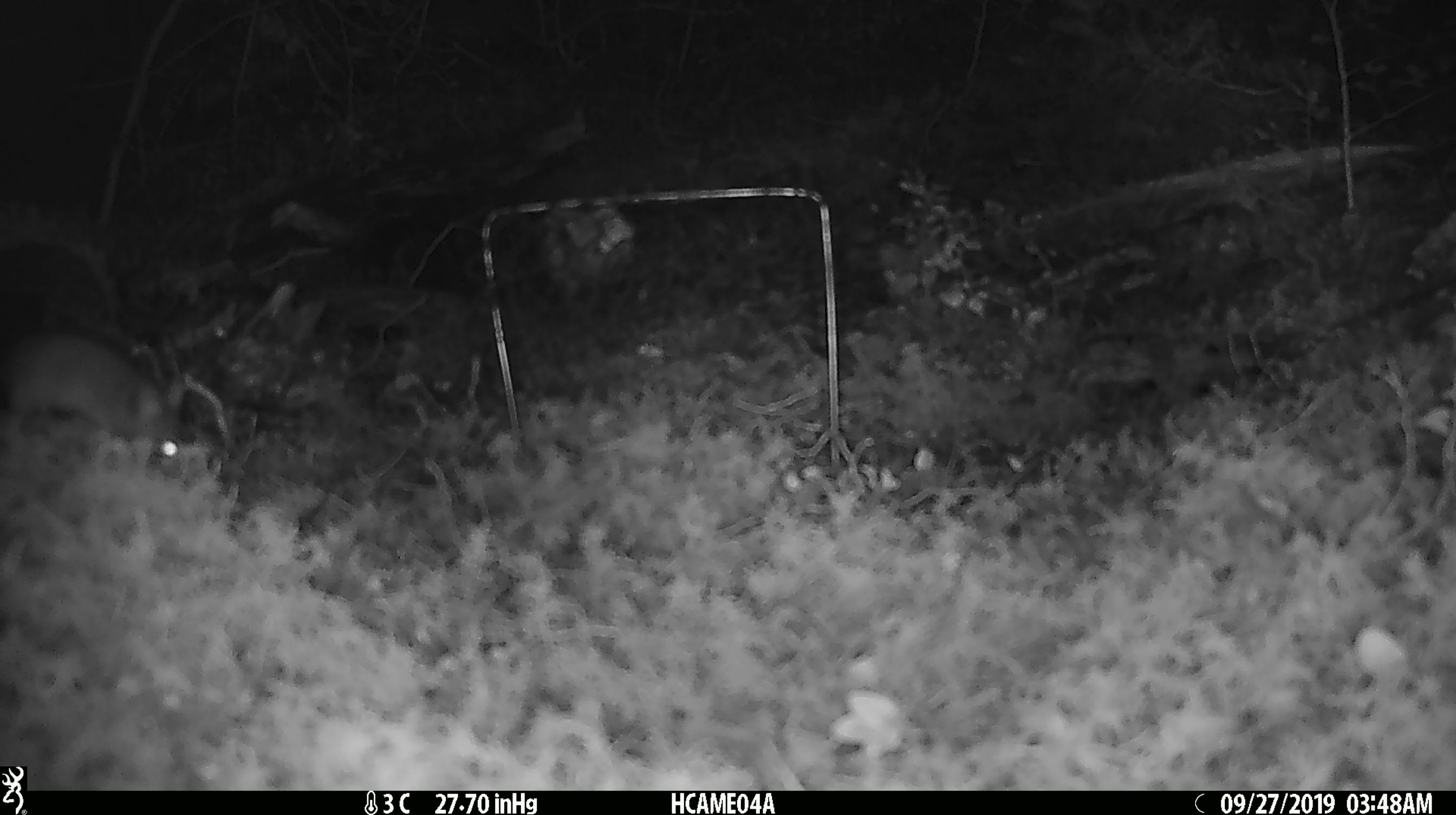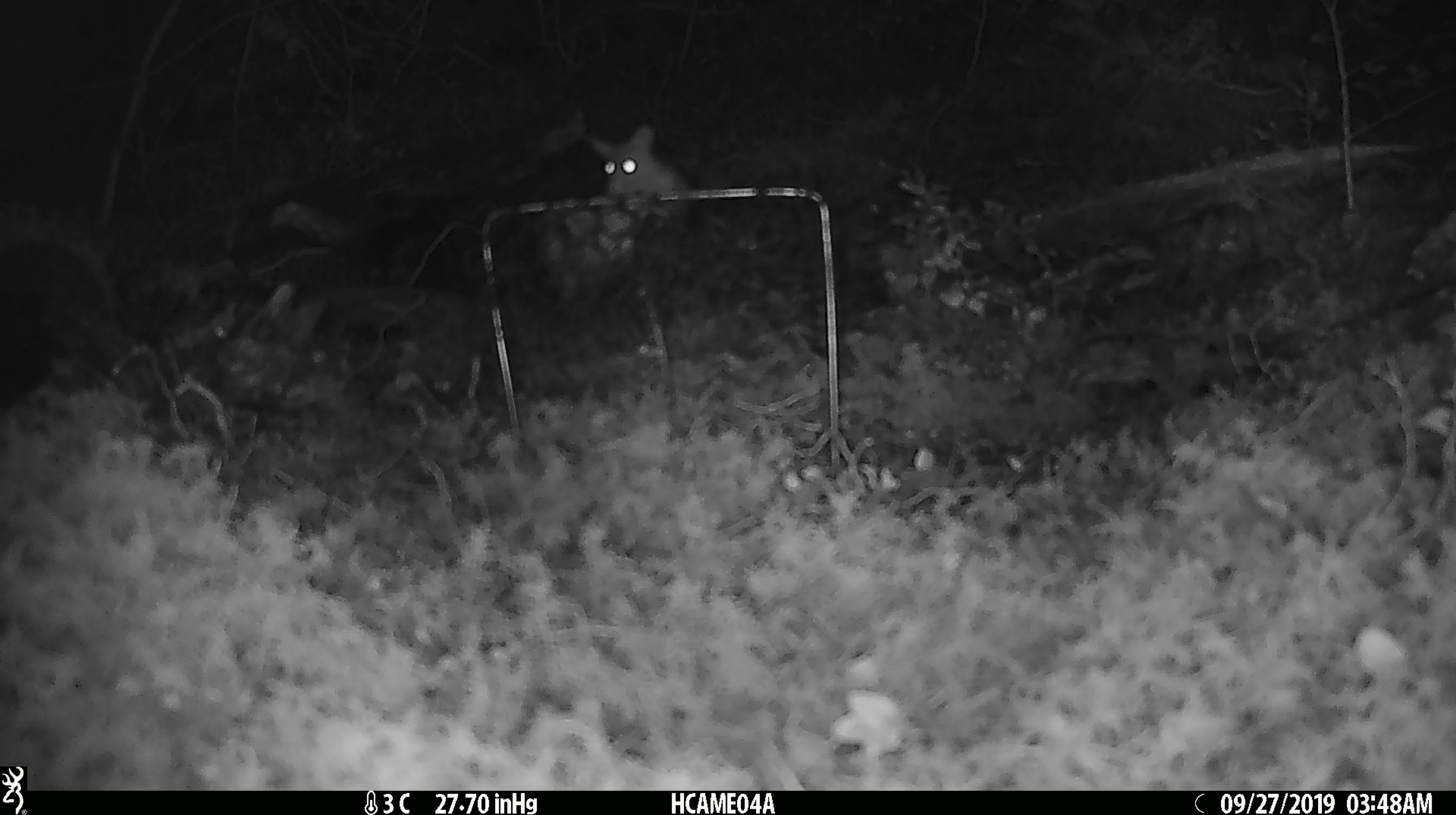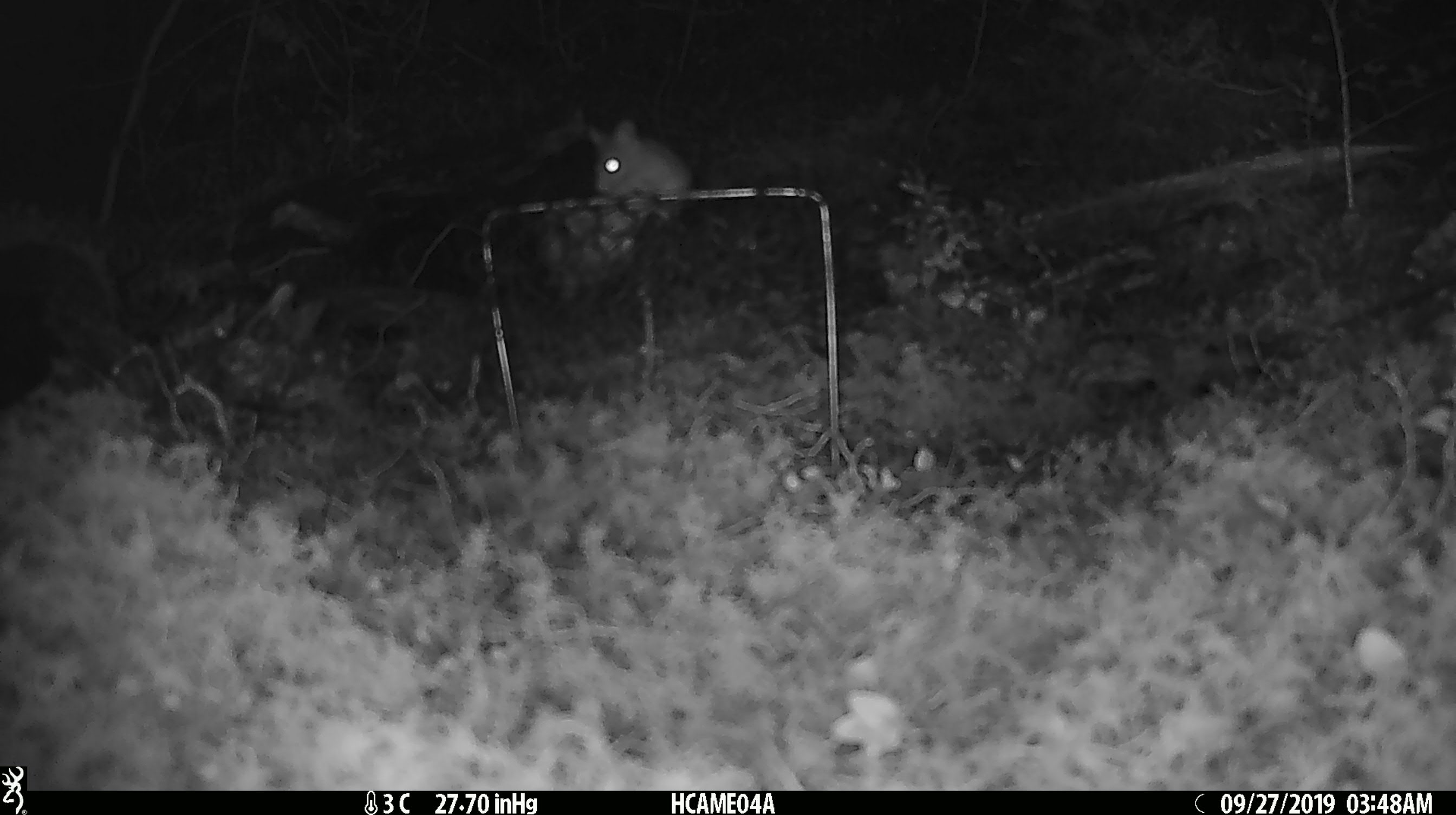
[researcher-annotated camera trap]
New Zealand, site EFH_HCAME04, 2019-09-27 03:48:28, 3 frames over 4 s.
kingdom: Animalia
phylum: Chordata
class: Mammalia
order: Rodentia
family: Muridae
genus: Mus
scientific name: Mus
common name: mouse